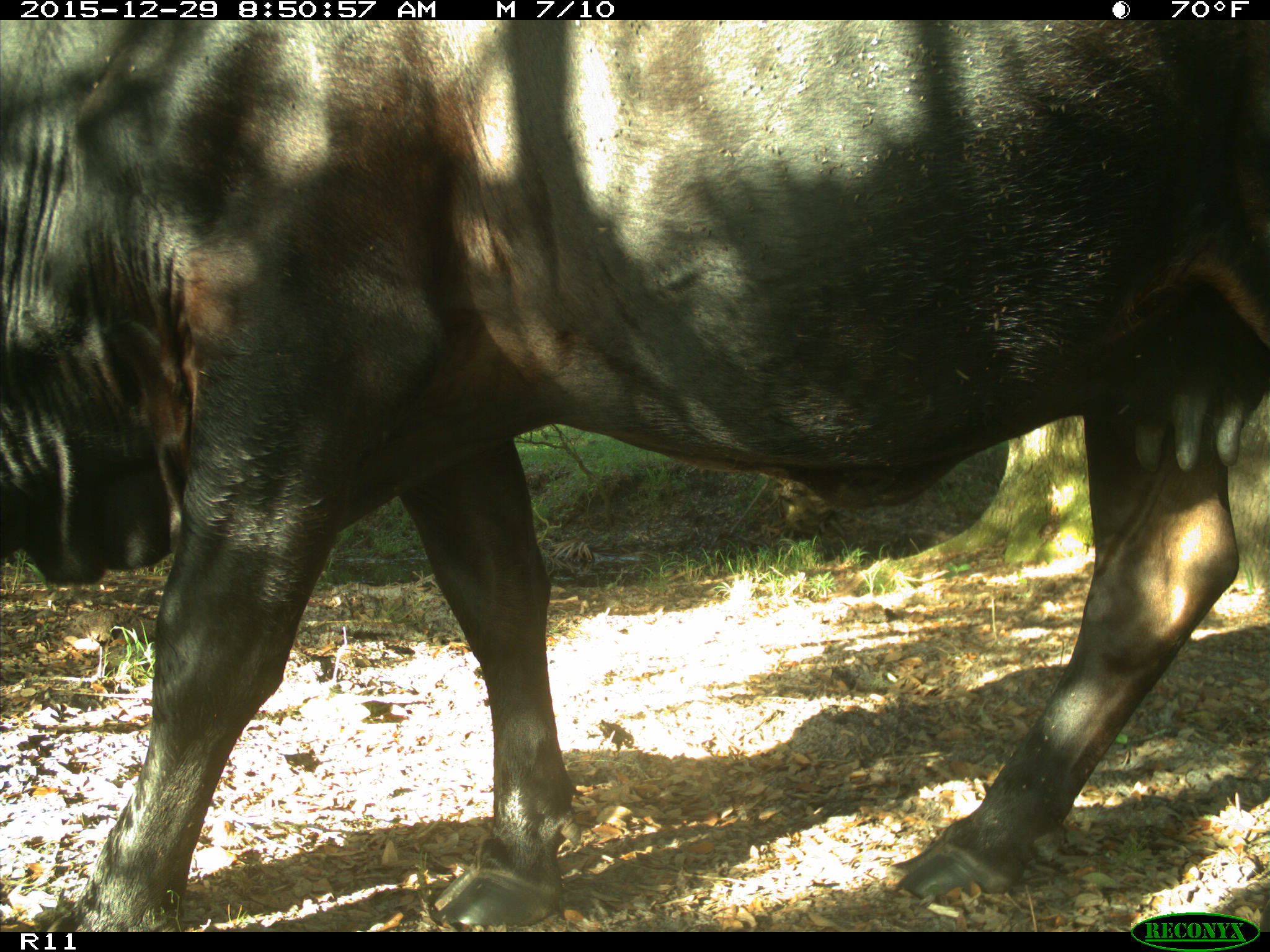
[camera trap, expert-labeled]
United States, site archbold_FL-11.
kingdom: Animalia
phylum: Chordata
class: Mammalia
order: Artiodactyla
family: Bovidae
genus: Bos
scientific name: Bos taurus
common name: domestic cow